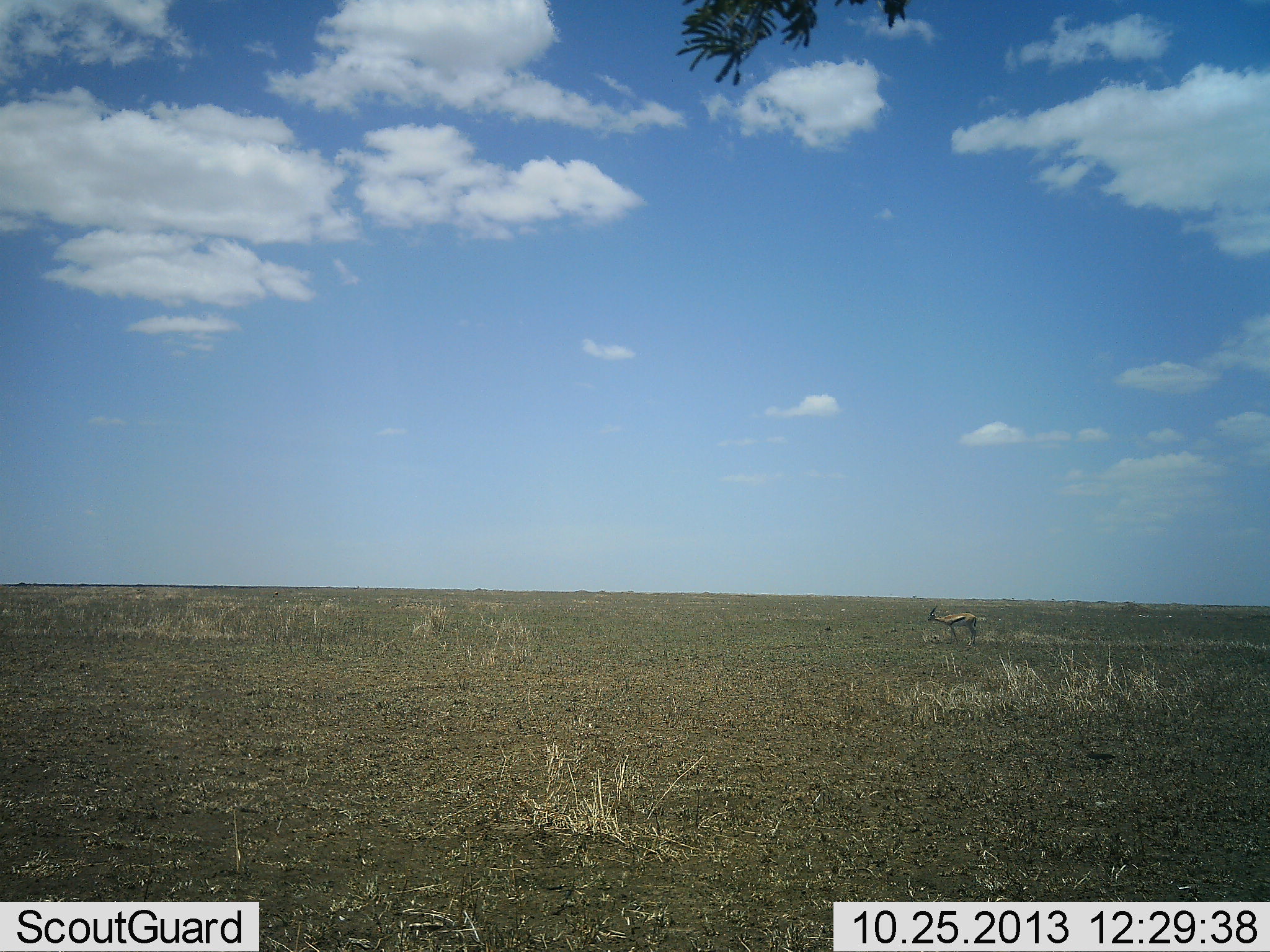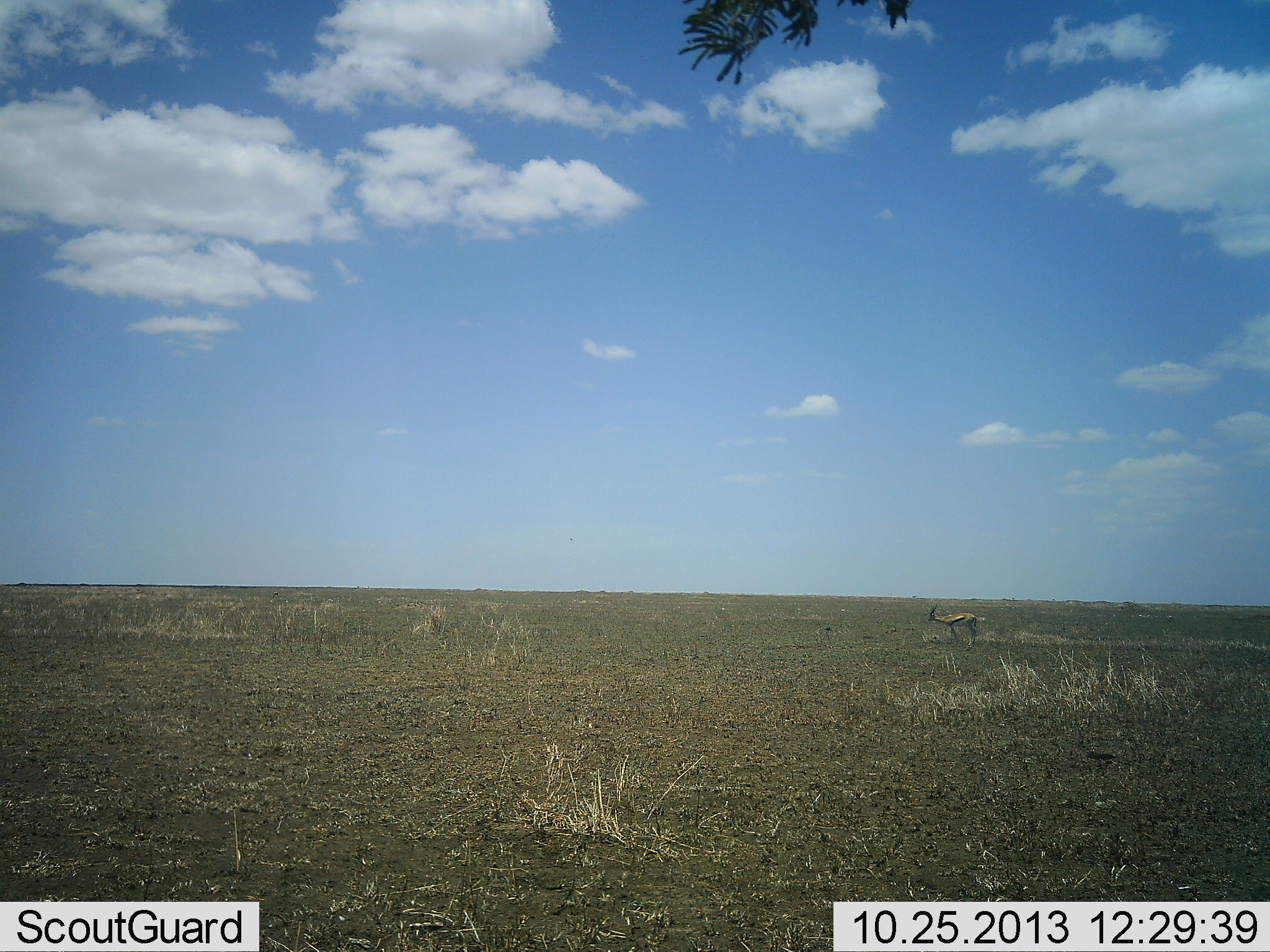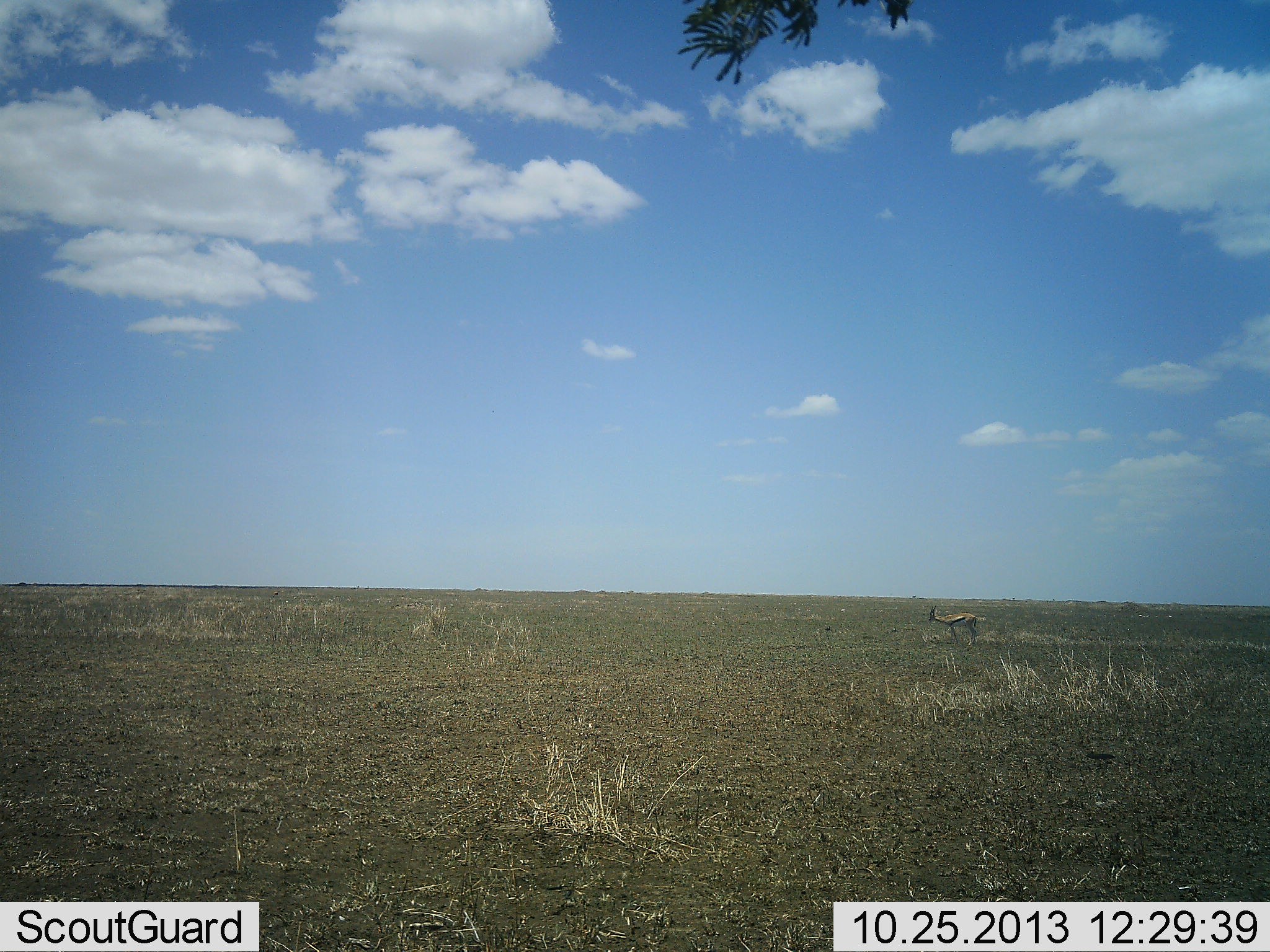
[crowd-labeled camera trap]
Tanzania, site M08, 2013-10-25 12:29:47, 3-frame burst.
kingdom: Animalia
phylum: Chordata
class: Mammalia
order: Artiodactyla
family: Bovidae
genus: Eudorcas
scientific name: Eudorcas thomsonii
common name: thomson's gazelle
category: gazellethomsons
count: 1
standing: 84%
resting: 3%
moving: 13%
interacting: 0%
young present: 0%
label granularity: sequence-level